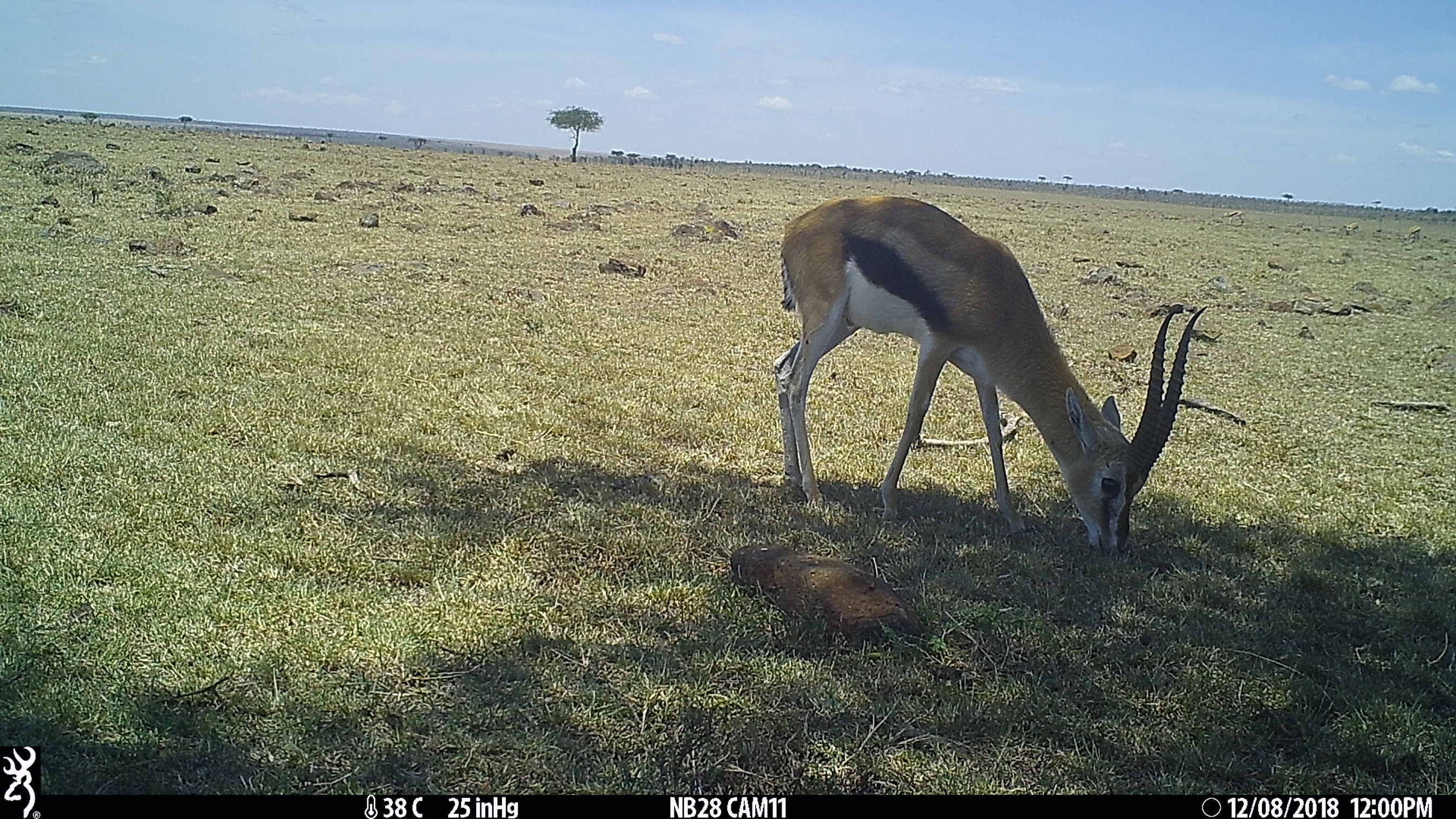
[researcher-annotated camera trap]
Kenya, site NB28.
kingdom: Animalia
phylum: Chordata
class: Mammalia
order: Artiodactyla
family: Bovidae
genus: Eudorcas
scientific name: Eudorcas thomsonii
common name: thomon's gazelle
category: gazelle thomsons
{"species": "gazelle thomsons (thomon's gazelle) (Eudorcas thomsonii)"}